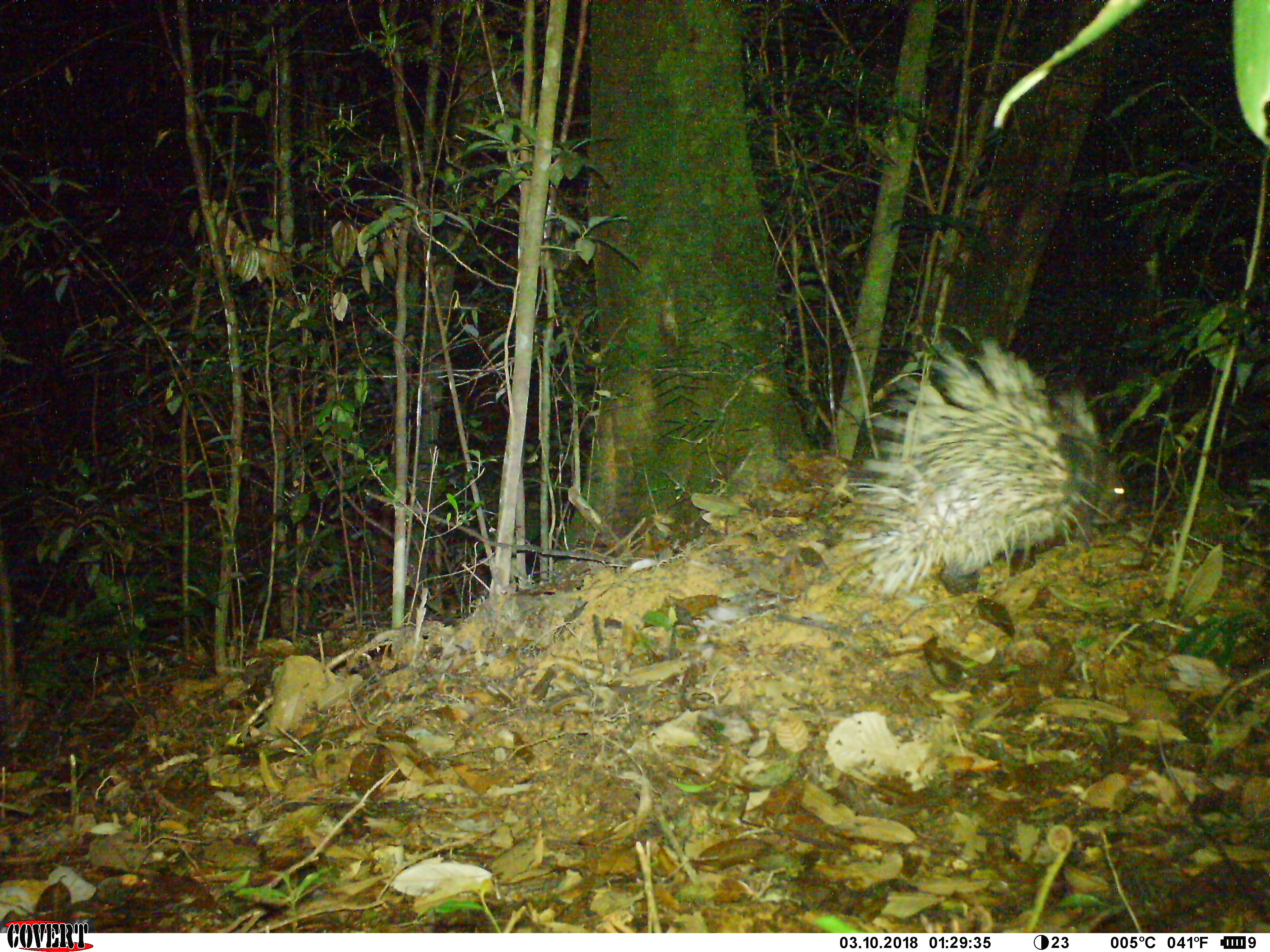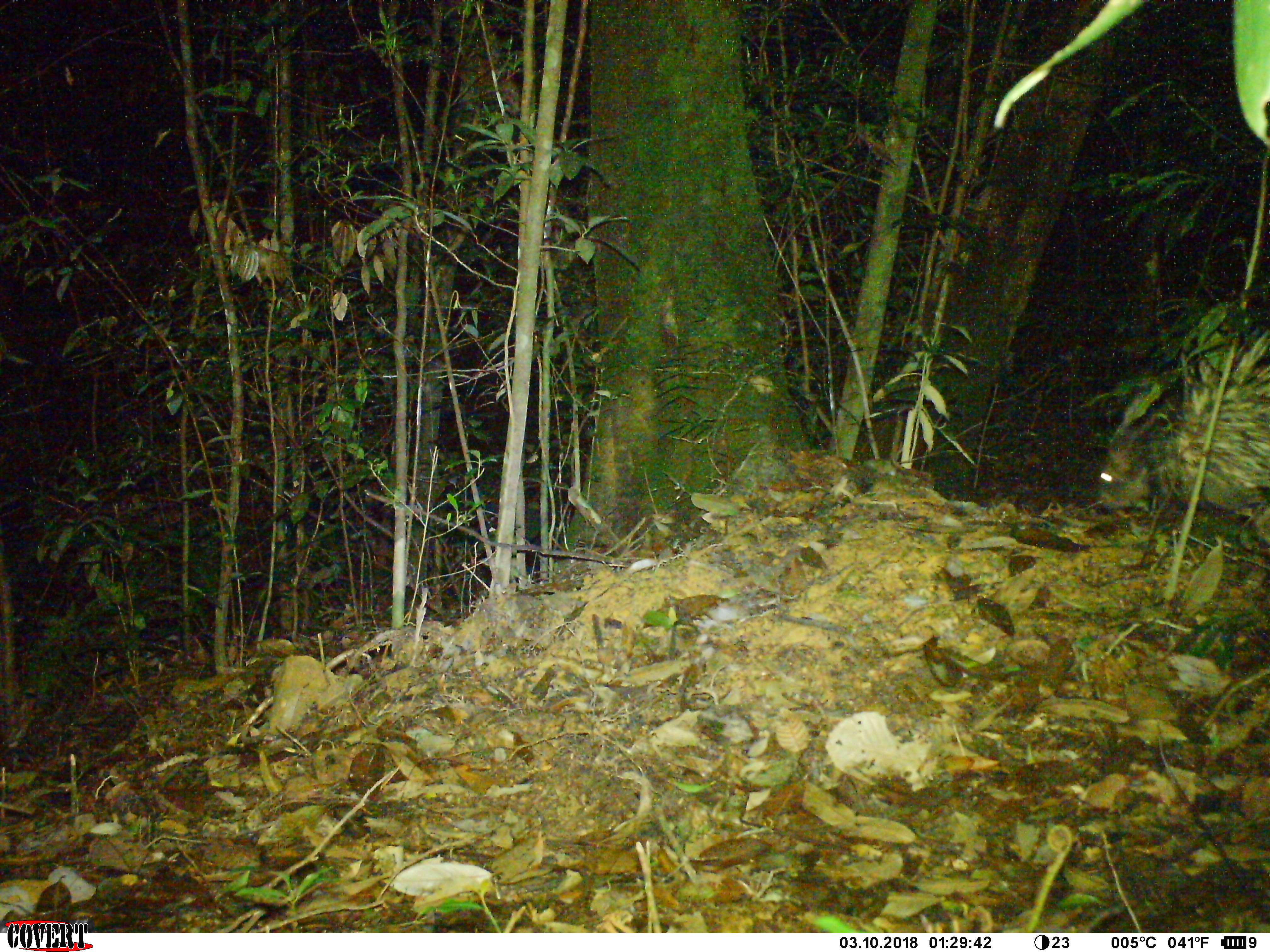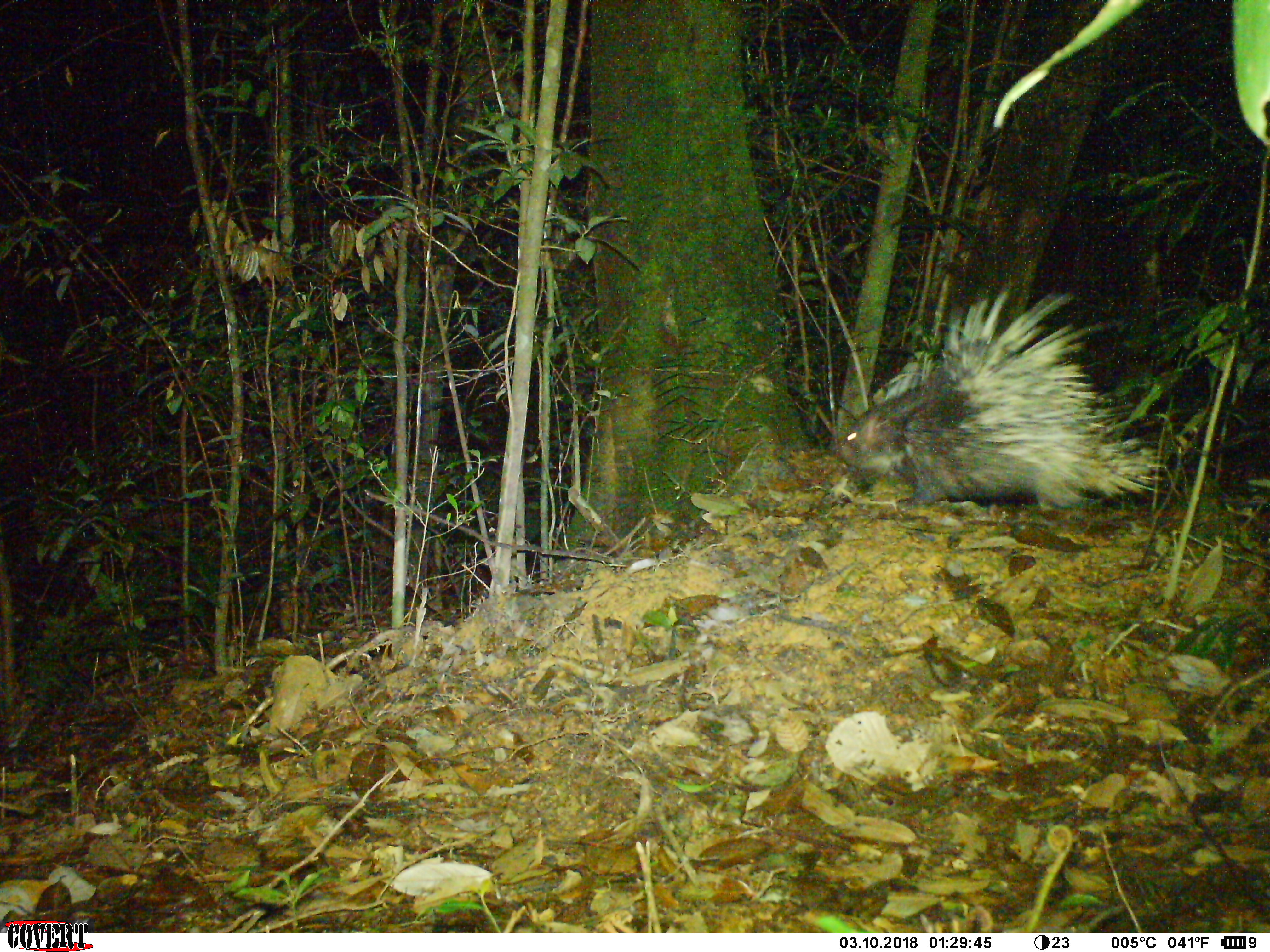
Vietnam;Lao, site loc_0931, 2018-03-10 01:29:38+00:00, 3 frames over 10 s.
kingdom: Animalia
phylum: Chordata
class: Mammalia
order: Rodentia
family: Hystricidae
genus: Hystrix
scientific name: Hystrix brachyura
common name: malayan porcupine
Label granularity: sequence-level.